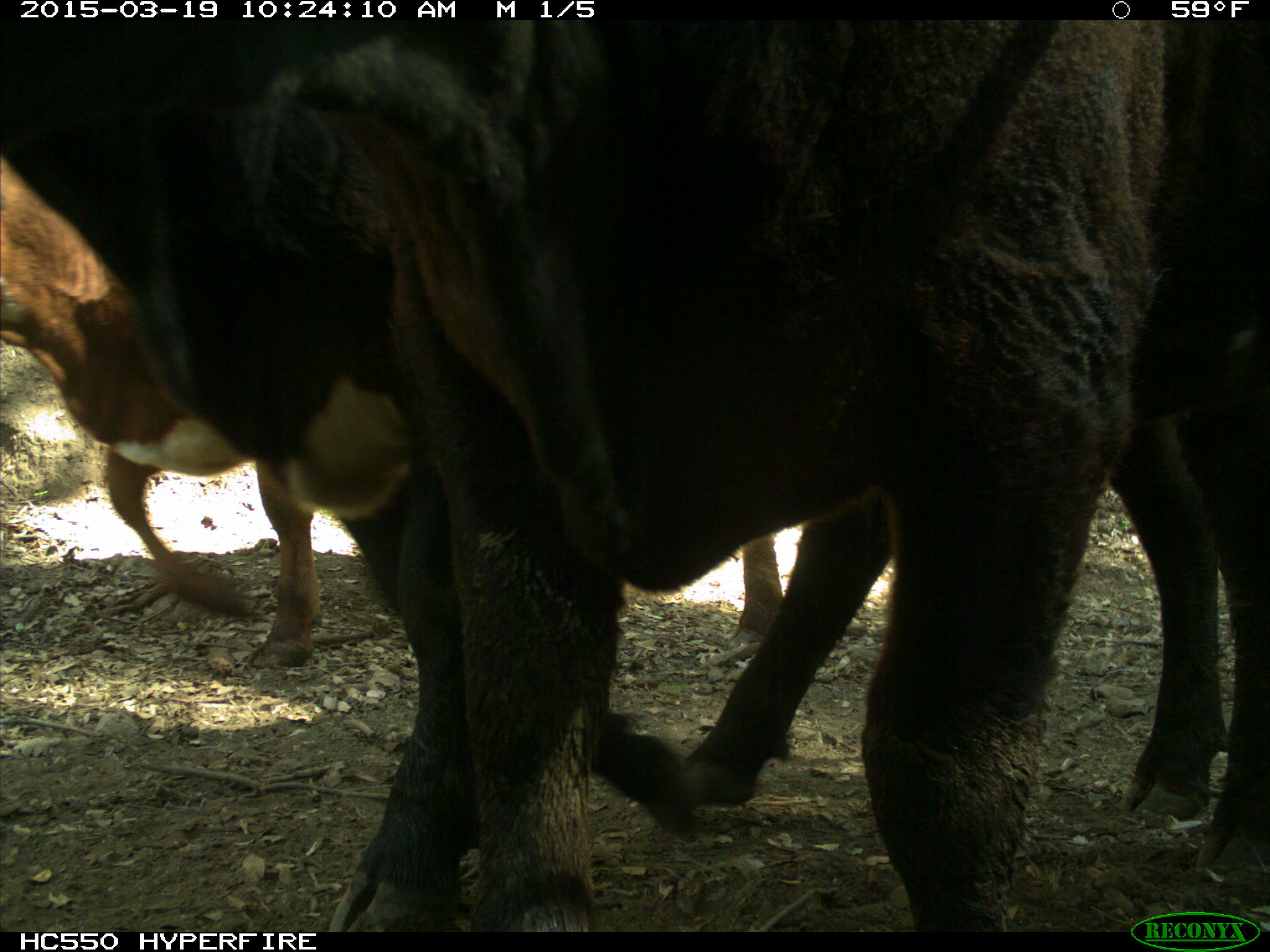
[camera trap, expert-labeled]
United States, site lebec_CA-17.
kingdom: Animalia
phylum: Chordata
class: Mammalia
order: Artiodactyla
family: Bovidae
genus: Bos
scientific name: Bos taurus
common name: domestic cow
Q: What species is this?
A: Bos taurus (domestic cow).